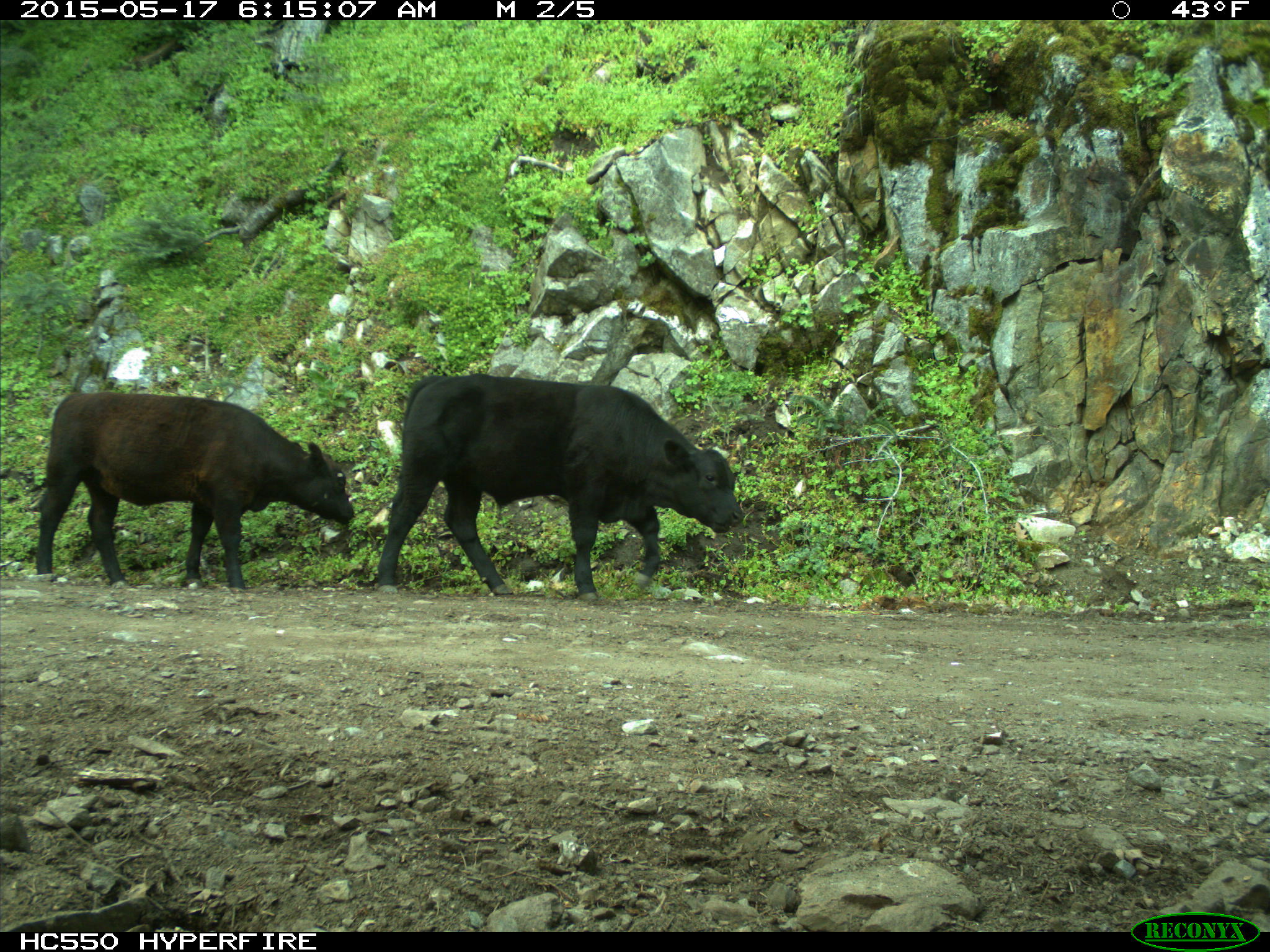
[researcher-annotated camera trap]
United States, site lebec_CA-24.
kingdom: Animalia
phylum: Chordata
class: Mammalia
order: Artiodactyla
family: Bovidae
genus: Bos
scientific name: Bos taurus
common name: domestic cow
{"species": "Bos taurus (domestic cow)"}